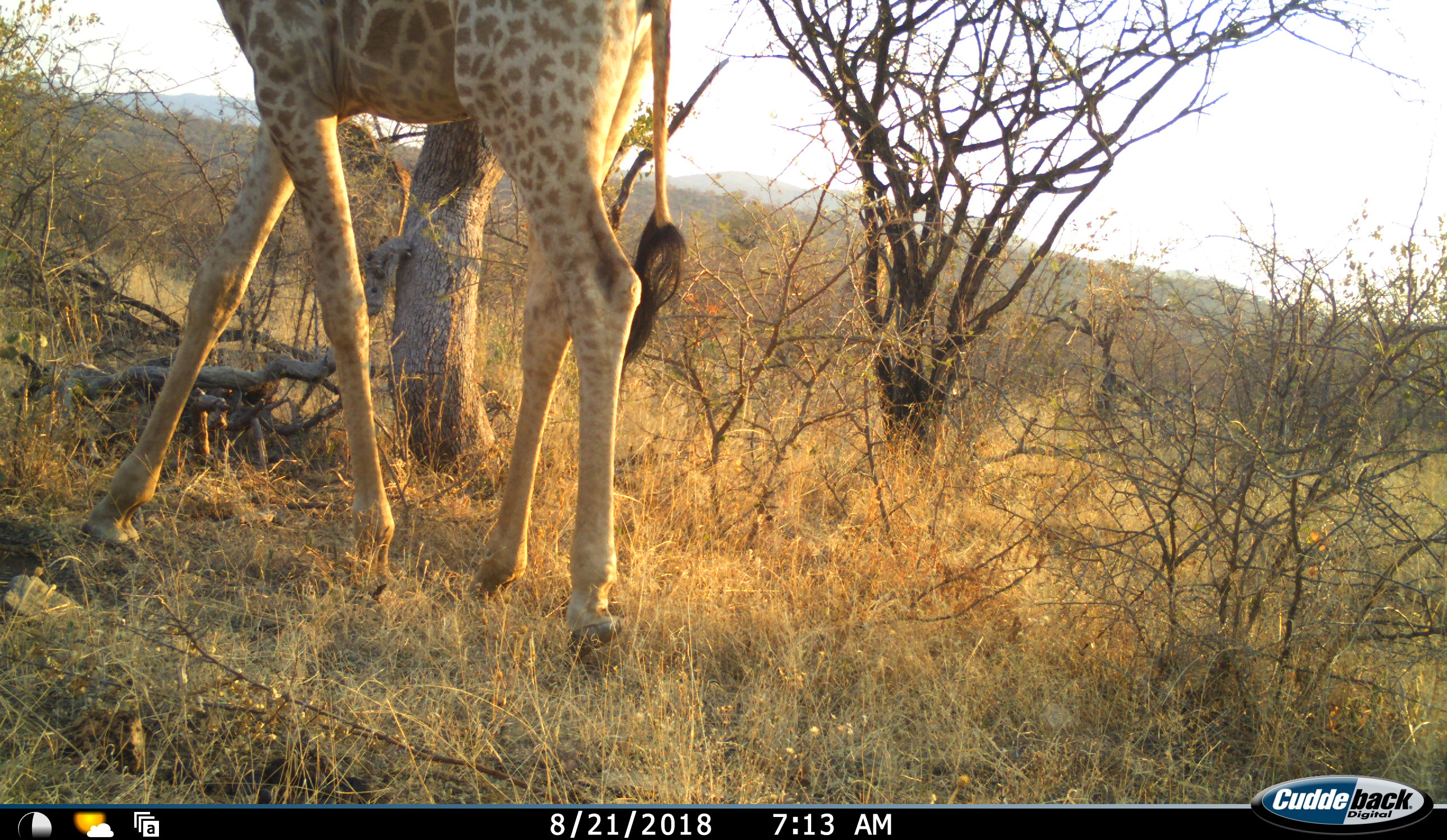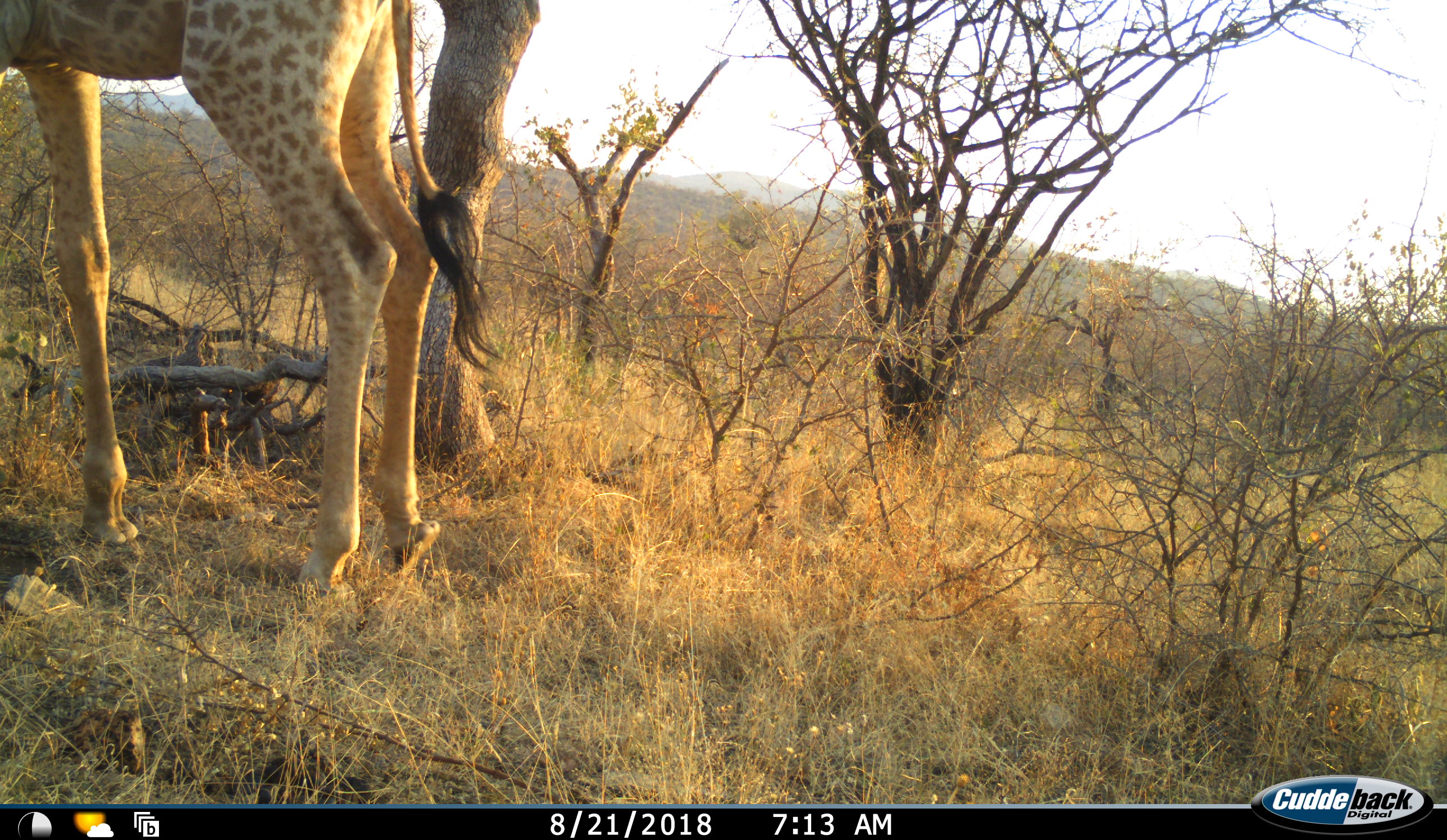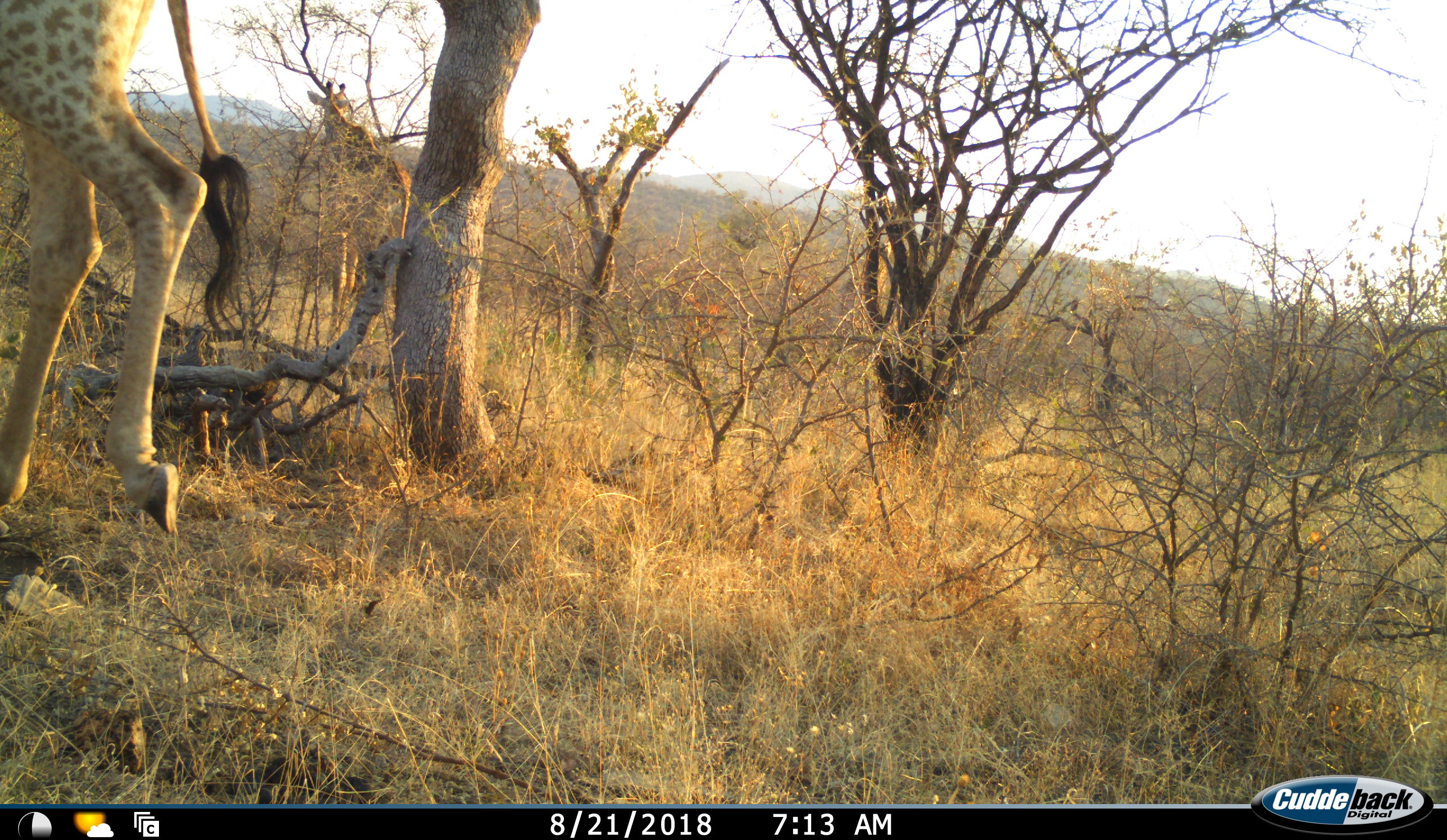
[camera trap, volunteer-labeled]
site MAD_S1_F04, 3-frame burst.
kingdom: Animalia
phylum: Chordata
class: Mammalia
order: Artiodactyla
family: Giraffidae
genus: Giraffa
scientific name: Giraffa camelopardalis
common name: giraffe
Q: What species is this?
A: Giraffe (Giraffa camelopardalis).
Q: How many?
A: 1.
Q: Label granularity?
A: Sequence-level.